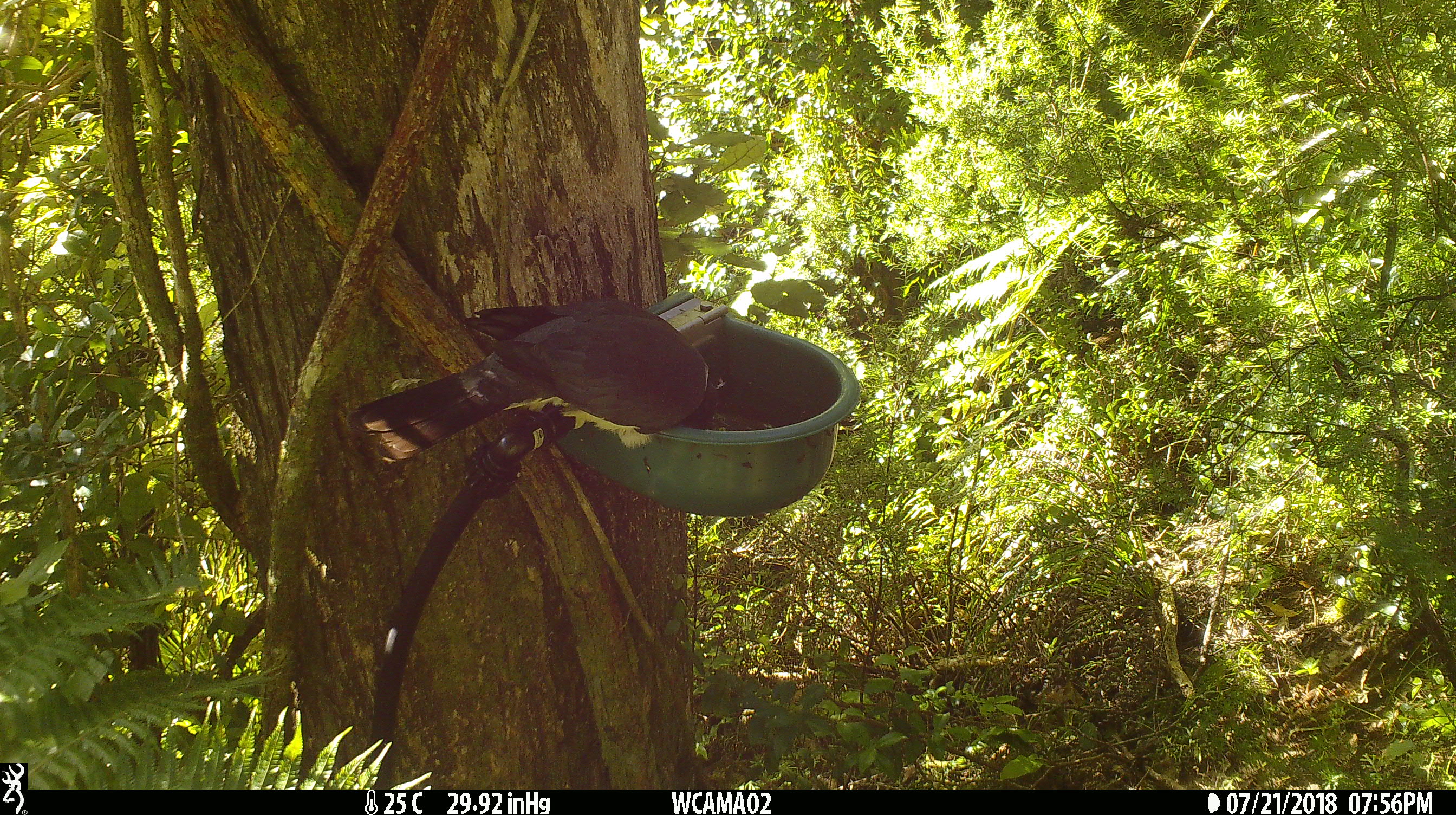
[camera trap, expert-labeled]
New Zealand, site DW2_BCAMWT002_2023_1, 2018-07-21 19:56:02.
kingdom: Animalia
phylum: Chordata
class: Aves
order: Columbiformes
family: Columbidae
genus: Hemiphaga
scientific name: Hemiphaga novaeseelandiae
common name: new zealand pigeon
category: kereru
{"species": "kereru (new zealand pigeon) (Hemiphaga novaeseelandiae)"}